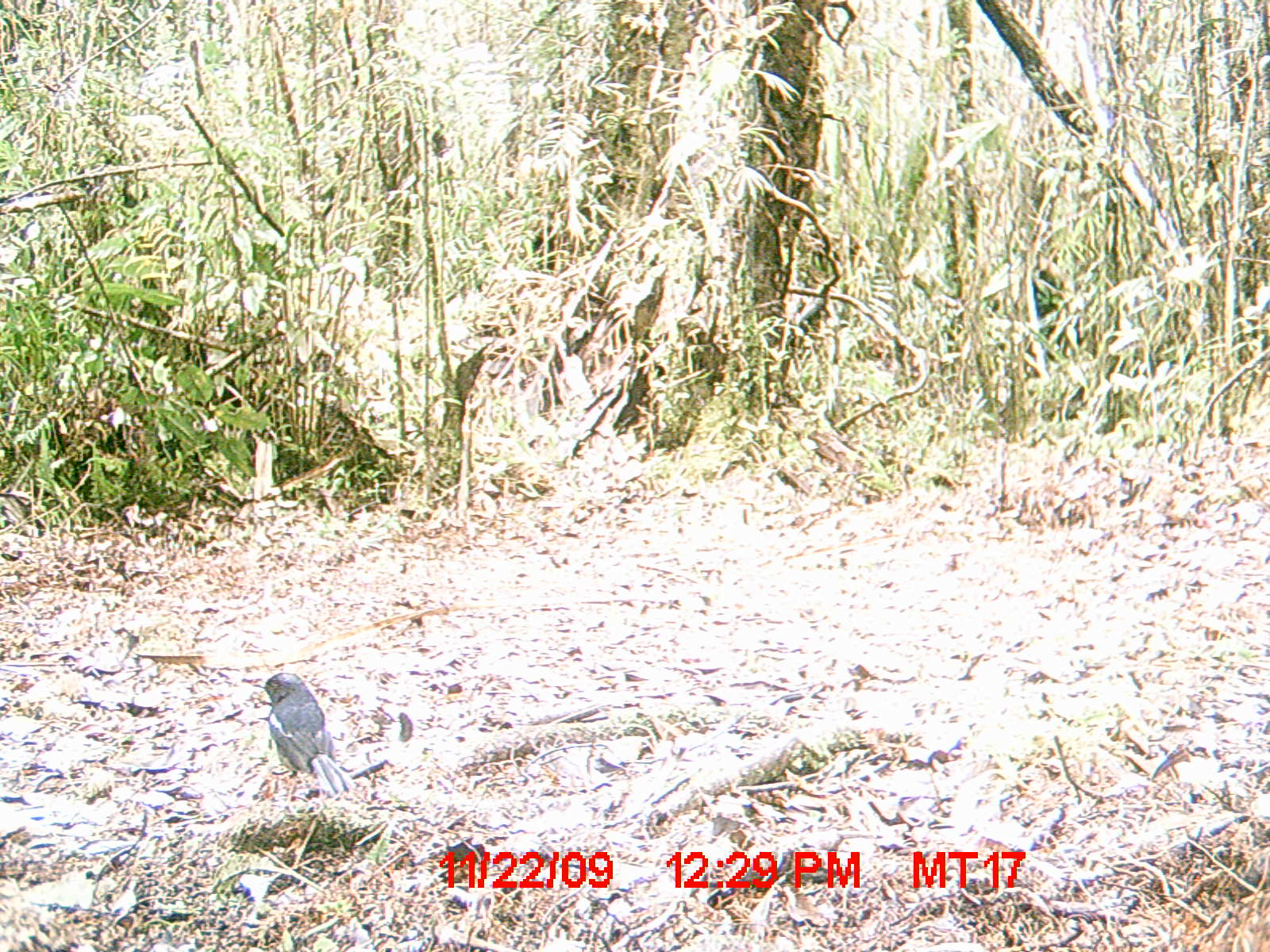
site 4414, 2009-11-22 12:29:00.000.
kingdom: Animalia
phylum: Chordata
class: Aves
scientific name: Aves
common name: bird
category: unknown bird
Unknown bird (bird) (Aves), count 1.